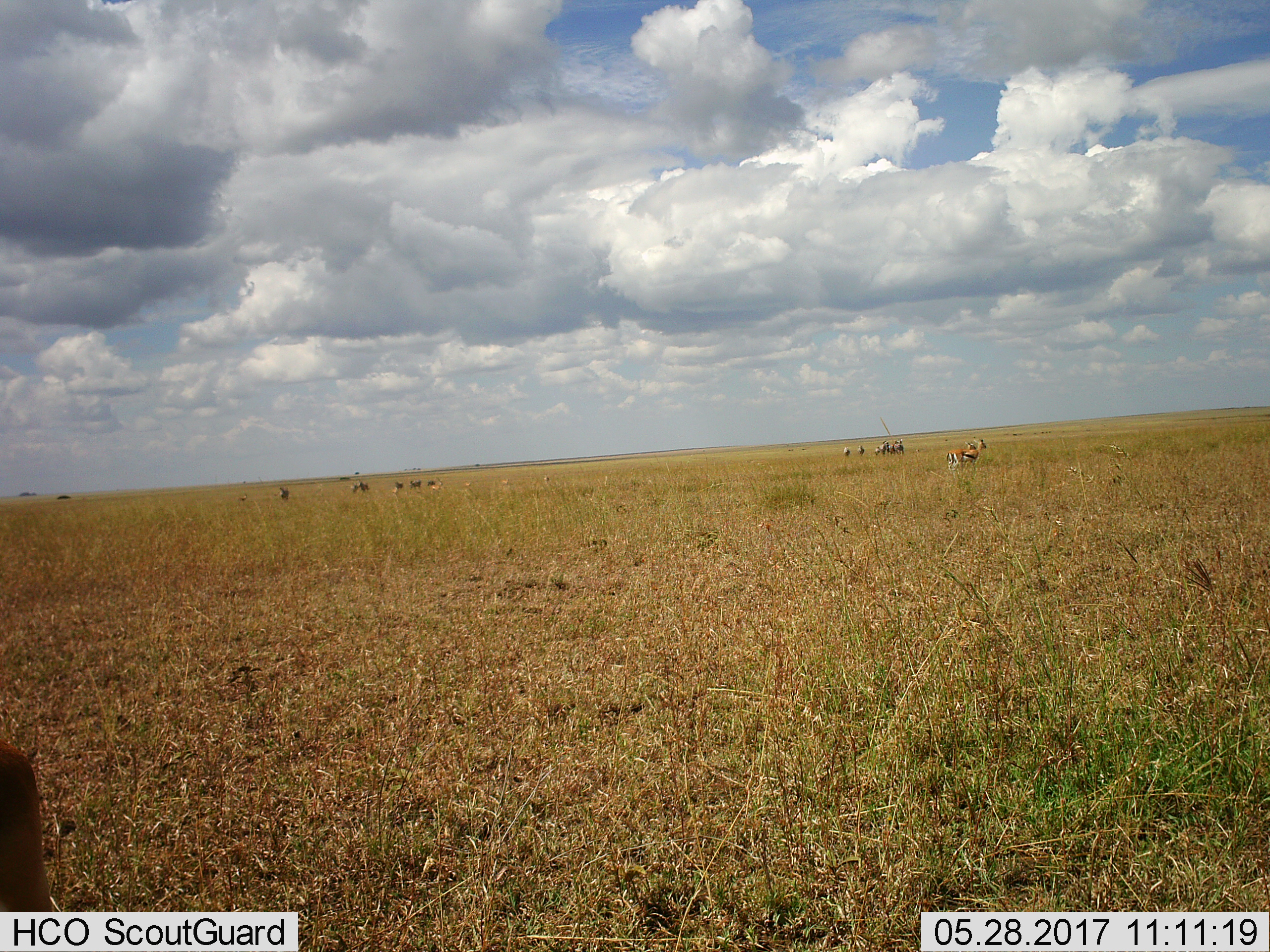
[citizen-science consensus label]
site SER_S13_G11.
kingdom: Animalia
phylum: Chordata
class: Mammalia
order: Artiodactyla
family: Bovidae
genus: Eudorcas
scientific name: Eudorcas thomsonii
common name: thomson's gazelle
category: gazellethomsons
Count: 11-50.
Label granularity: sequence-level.